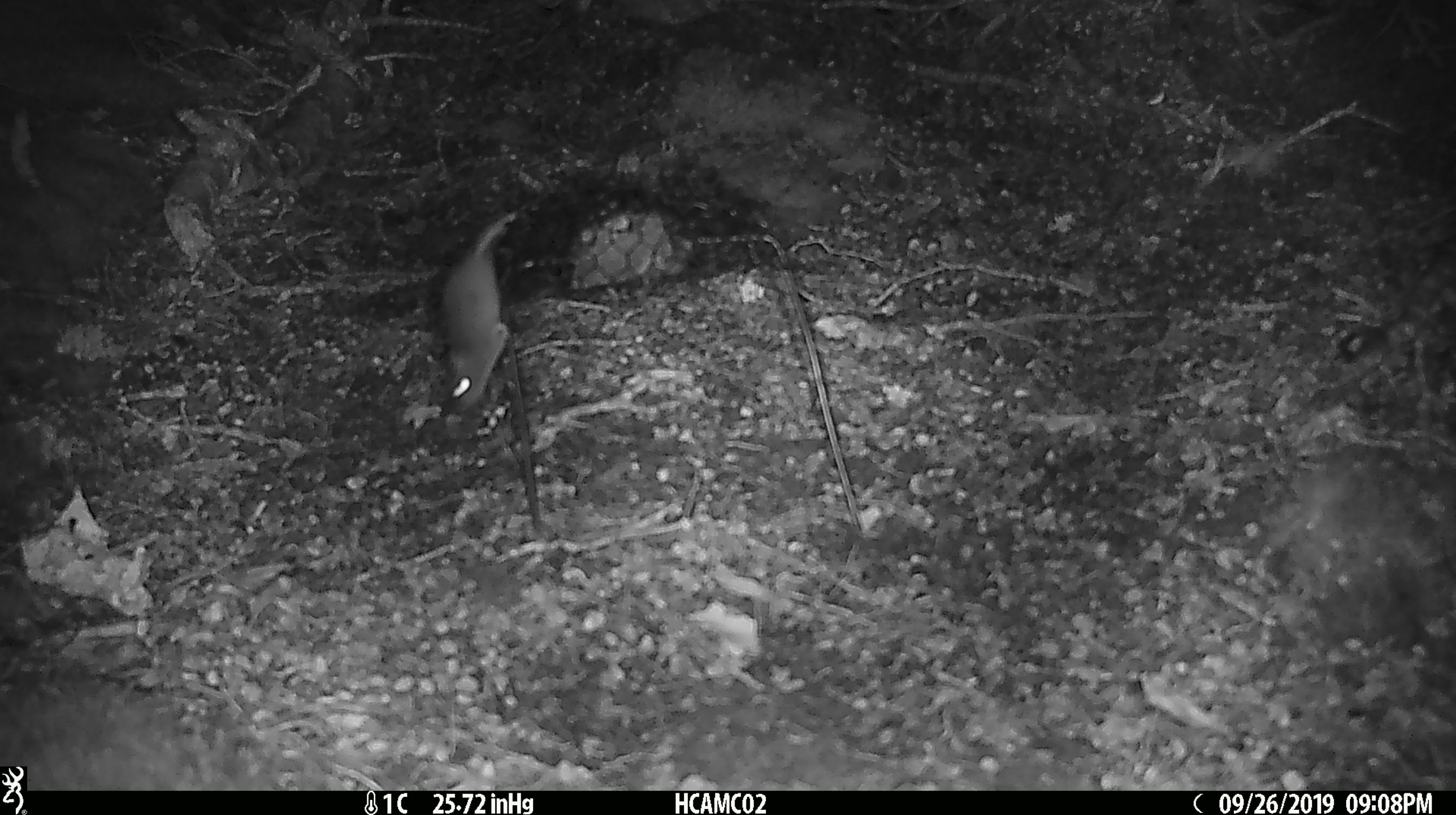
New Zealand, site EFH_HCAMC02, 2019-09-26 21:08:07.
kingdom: Animalia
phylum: Chordata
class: Mammalia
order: Rodentia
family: Muridae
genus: Mus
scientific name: Mus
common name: mouse